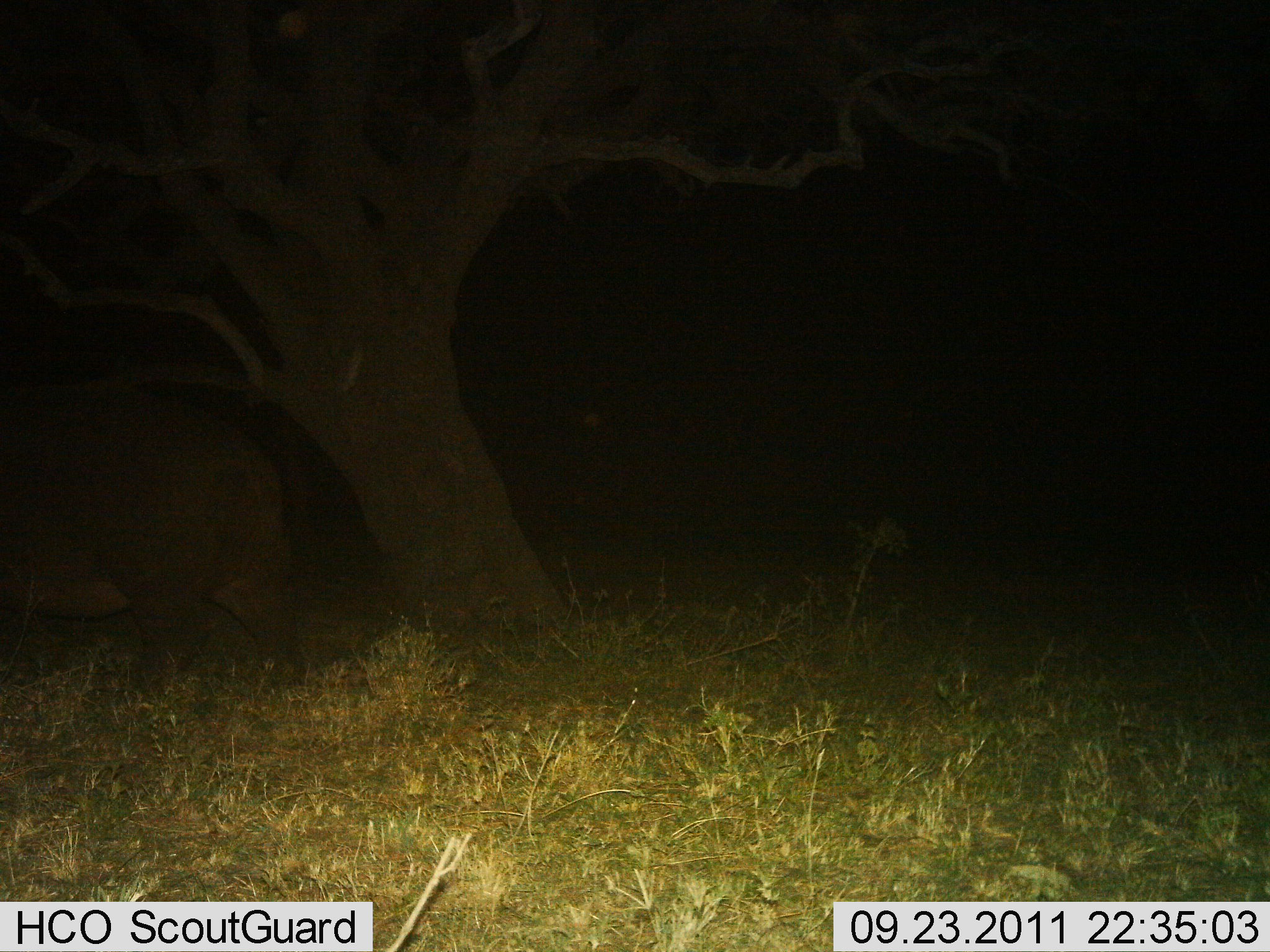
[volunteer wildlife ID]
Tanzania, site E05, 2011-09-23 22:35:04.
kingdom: Animalia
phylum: Chordata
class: Mammalia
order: Artiodactyla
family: Hippopotamidae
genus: Hippopotamus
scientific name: Hippopotamus amphibius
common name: hippopotamus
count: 1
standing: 33%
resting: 0%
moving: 67%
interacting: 0%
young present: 0%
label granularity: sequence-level